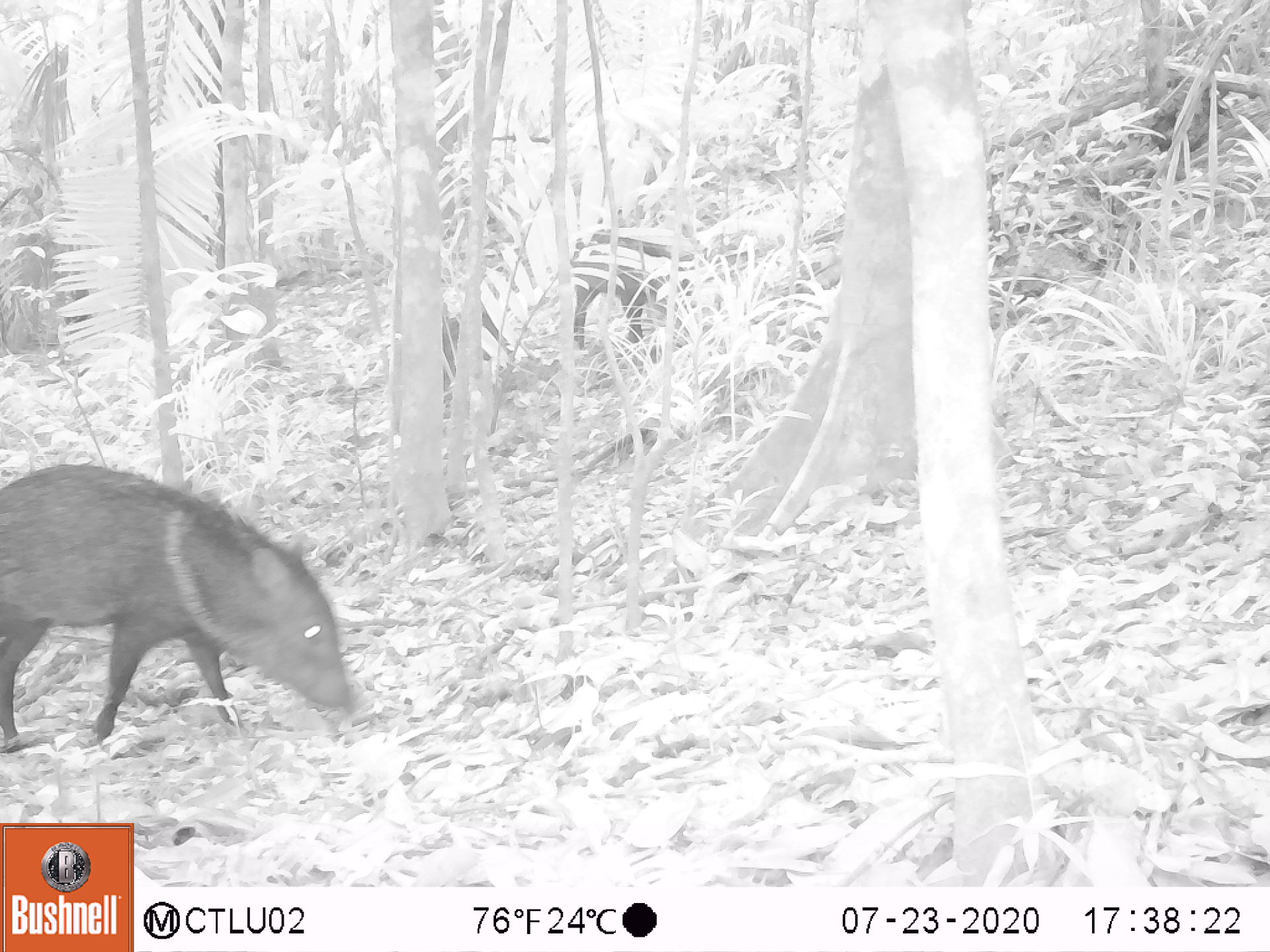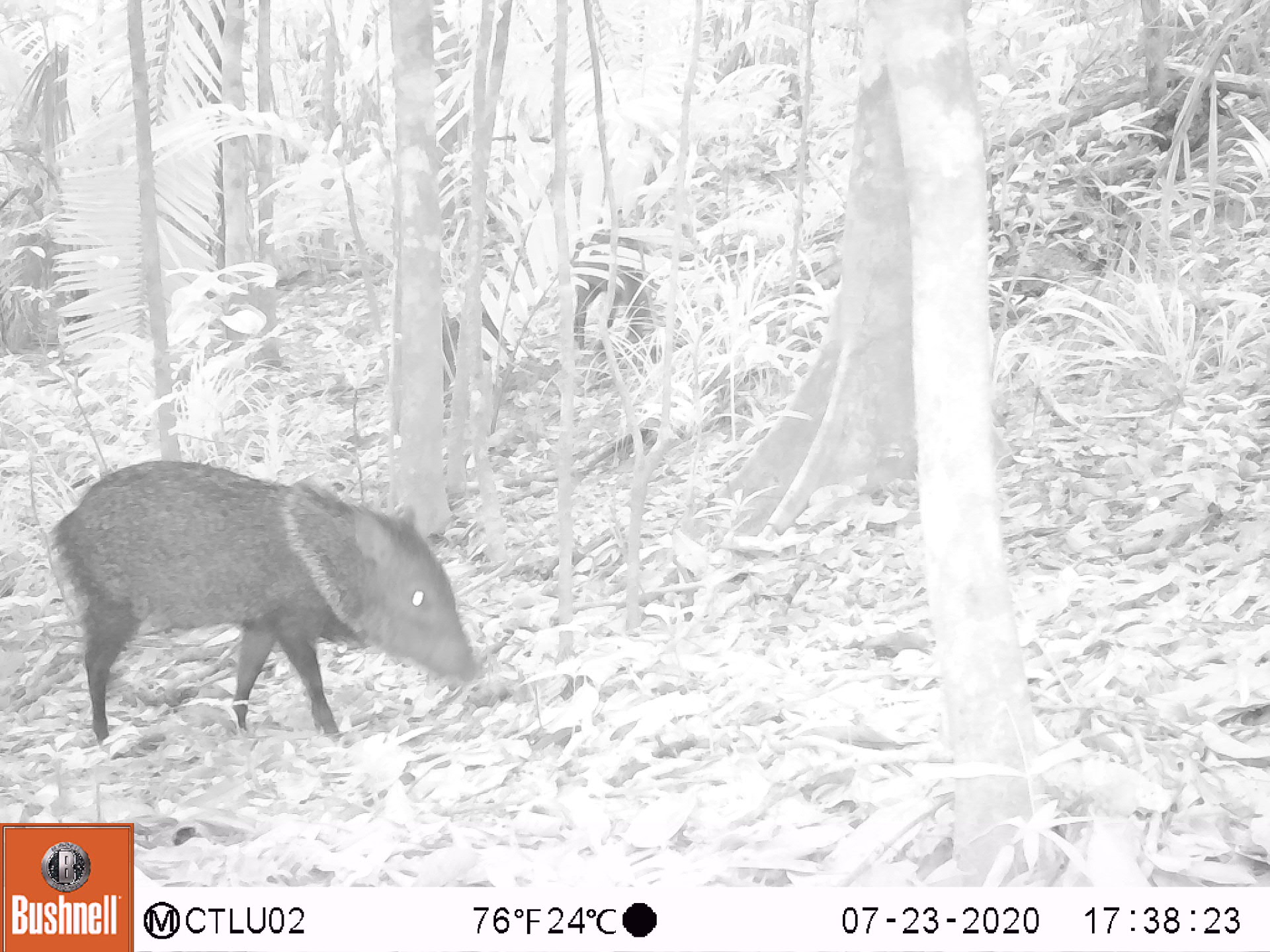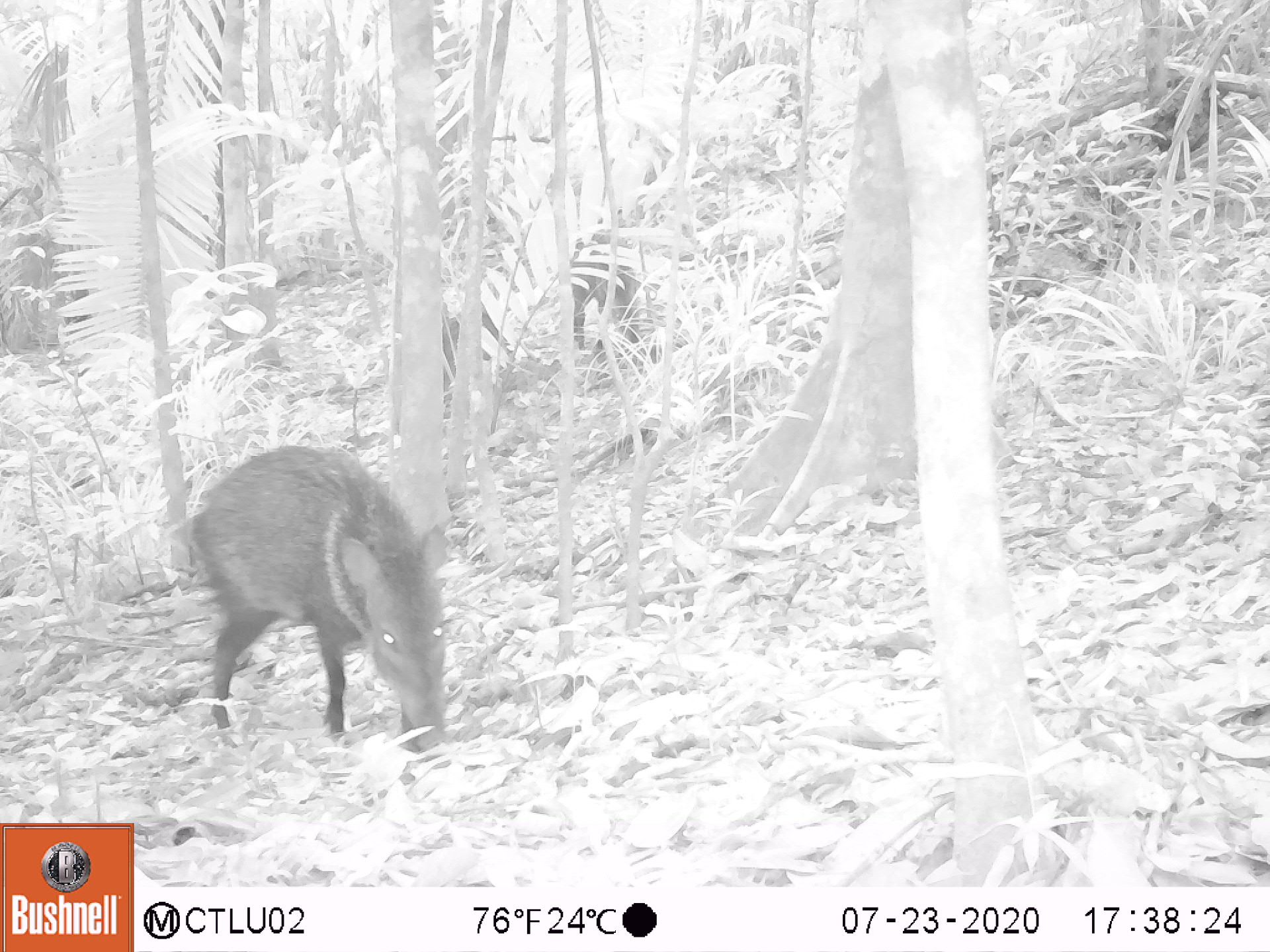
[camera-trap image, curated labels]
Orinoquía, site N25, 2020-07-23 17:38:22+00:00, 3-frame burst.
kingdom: Animalia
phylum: Chordata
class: Mammalia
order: Artiodactyla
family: Tayassuidae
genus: Pecari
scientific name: Pecari tajacu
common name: collared peccary